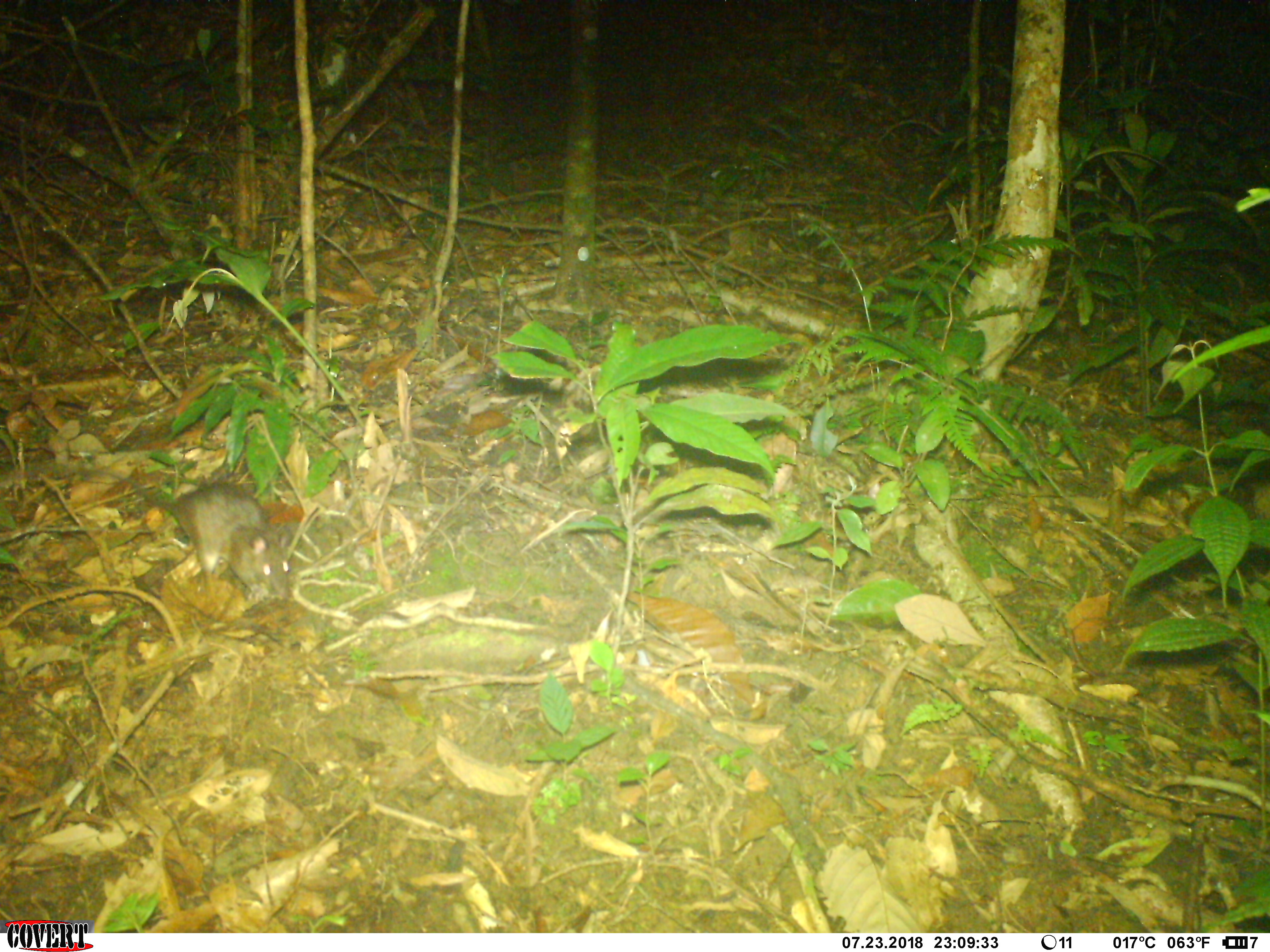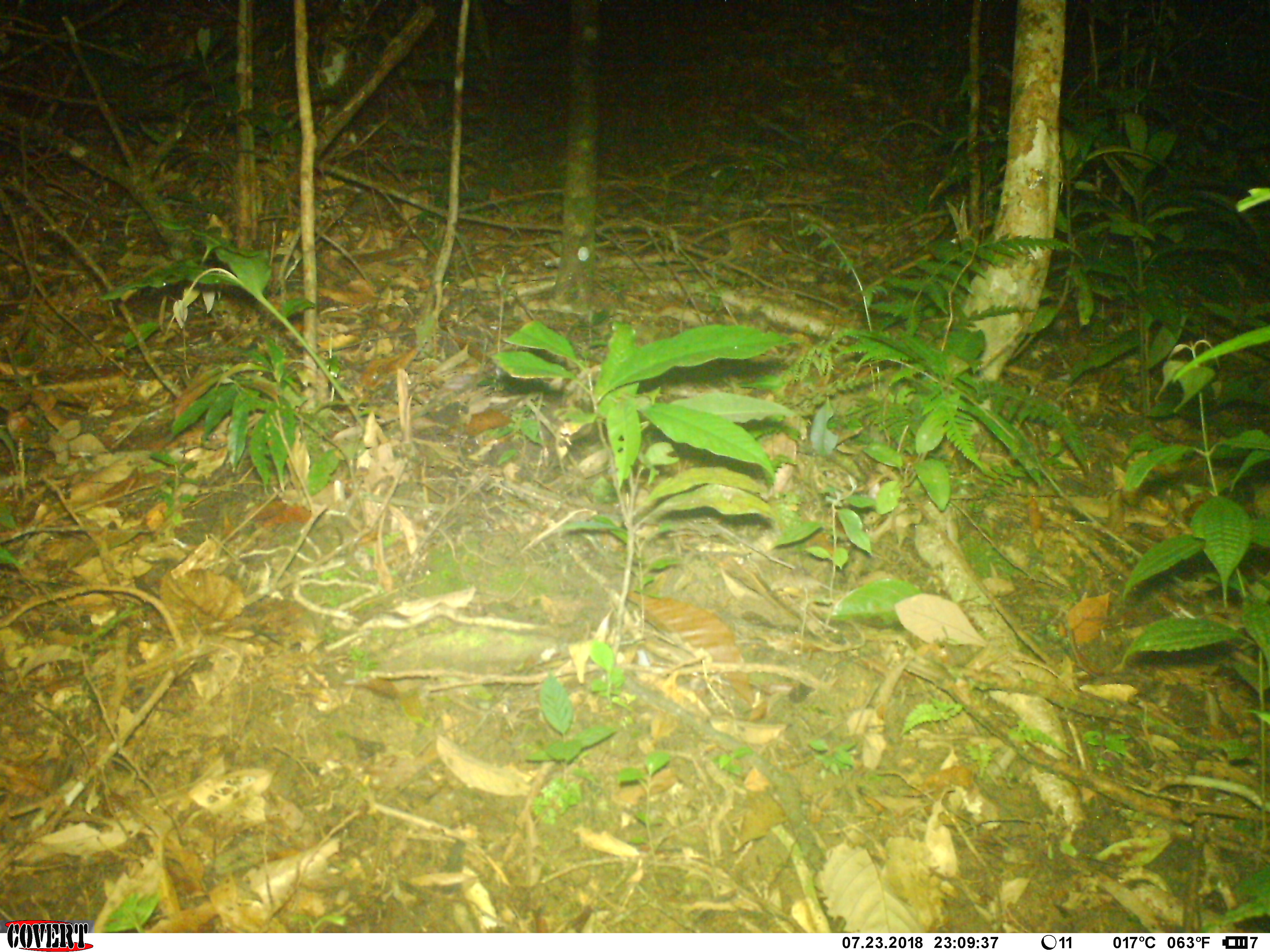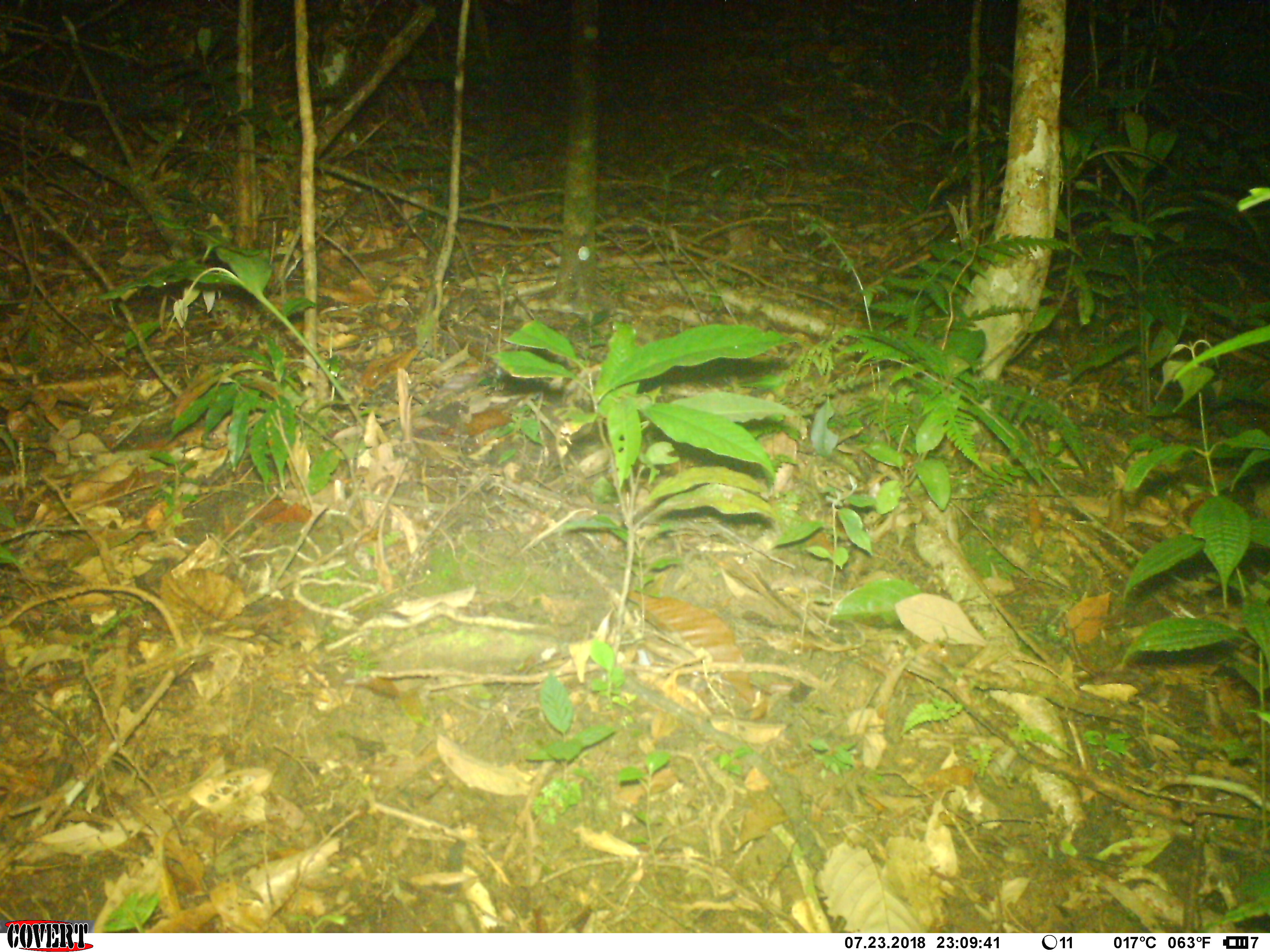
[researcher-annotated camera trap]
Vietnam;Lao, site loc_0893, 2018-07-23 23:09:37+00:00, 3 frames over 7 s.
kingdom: Animalia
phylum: Chordata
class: Mammalia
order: Rodentia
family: Muridae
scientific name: Muridae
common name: old-world mice and rats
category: unidentified murid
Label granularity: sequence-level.